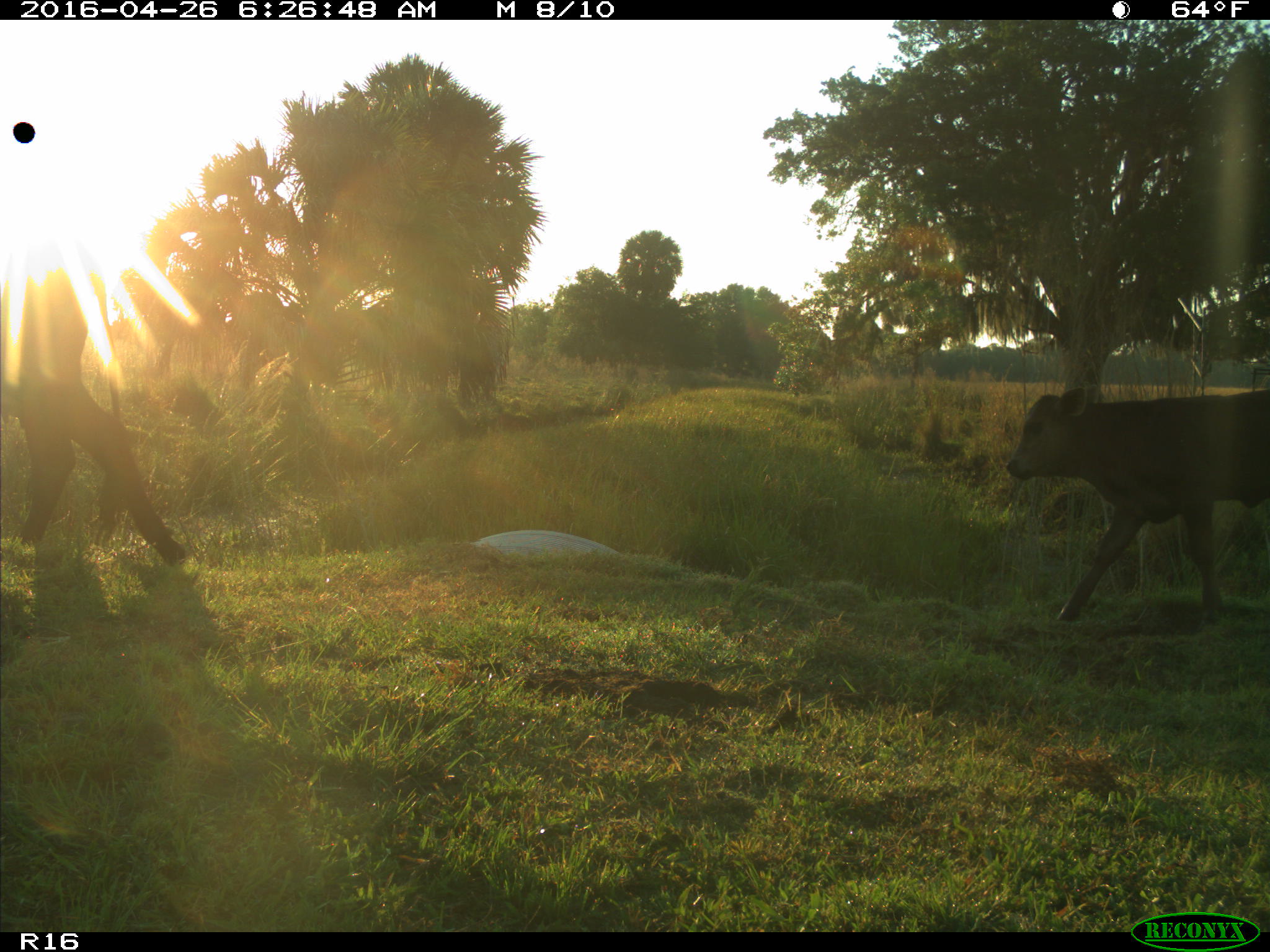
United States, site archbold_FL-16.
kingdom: Animalia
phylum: Chordata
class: Mammalia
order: Artiodactyla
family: Bovidae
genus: Bos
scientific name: Bos taurus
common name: domestic cow